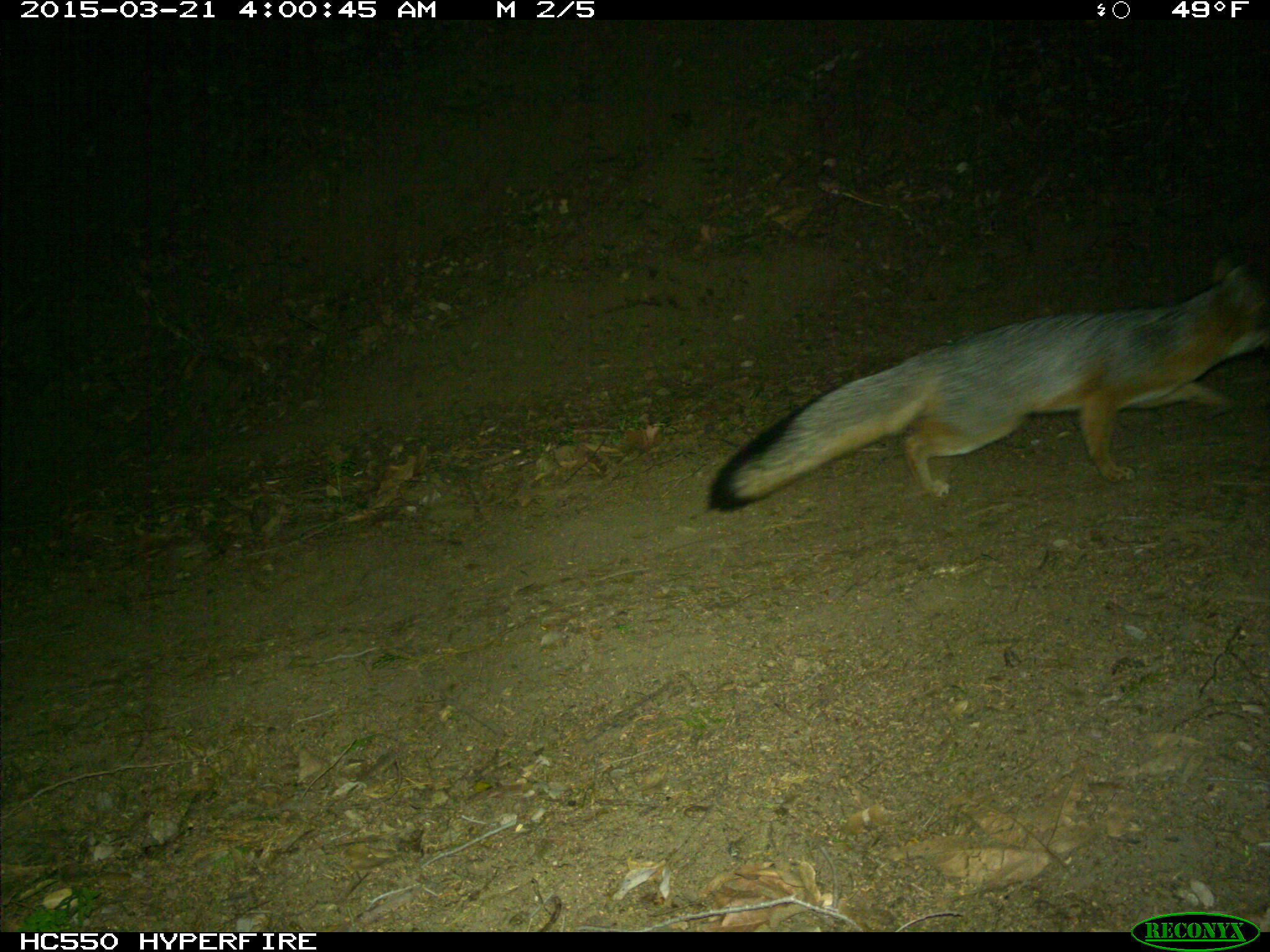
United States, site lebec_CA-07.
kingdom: Animalia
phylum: Chordata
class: Mammalia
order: Carnivora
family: Canidae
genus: Urocyon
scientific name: Urocyon cinereoargenteus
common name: gray fox